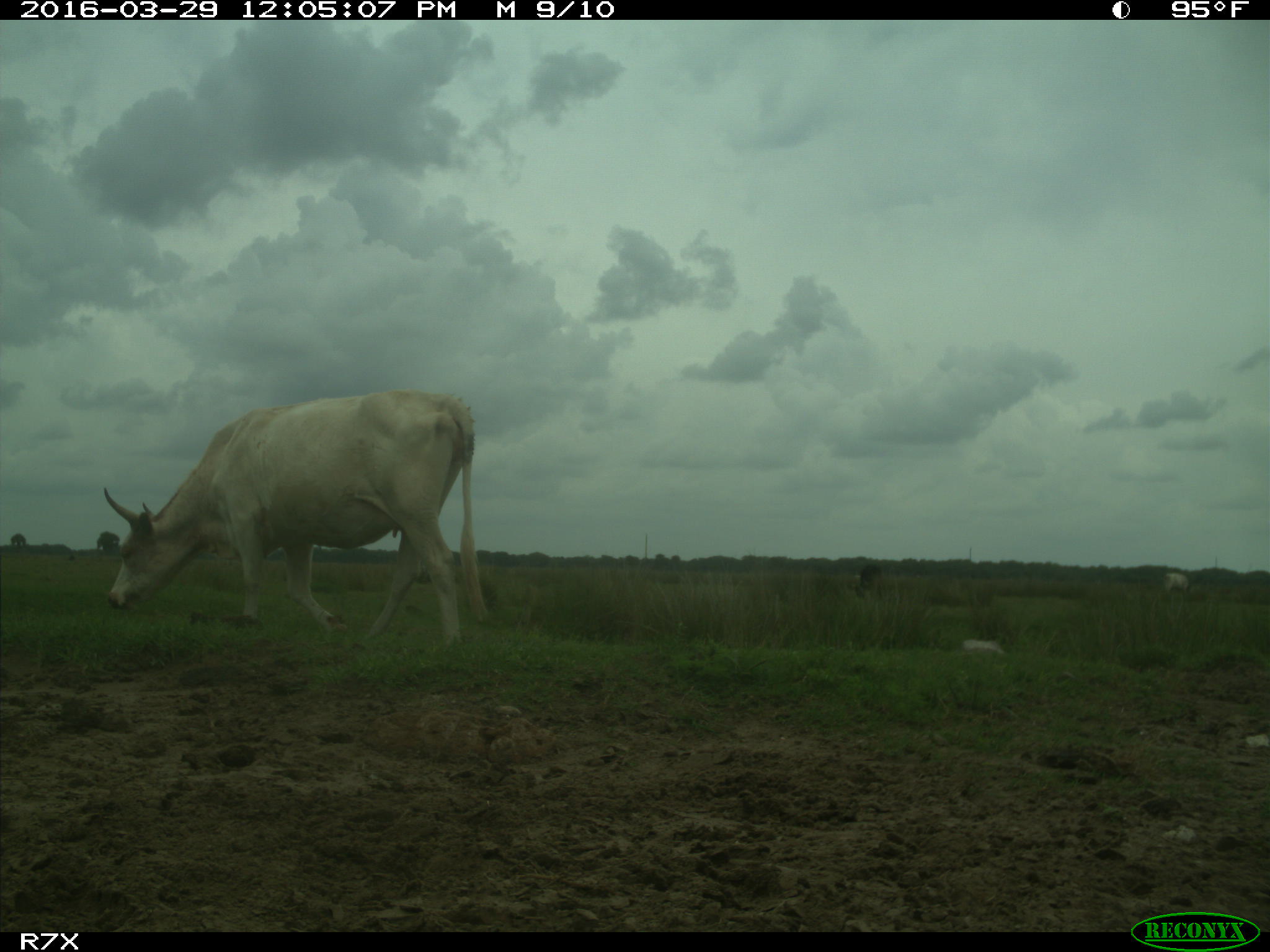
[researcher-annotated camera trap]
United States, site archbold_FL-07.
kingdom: Animalia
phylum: Chordata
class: Mammalia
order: Artiodactyla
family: Bovidae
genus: Bos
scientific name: Bos taurus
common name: domestic cow